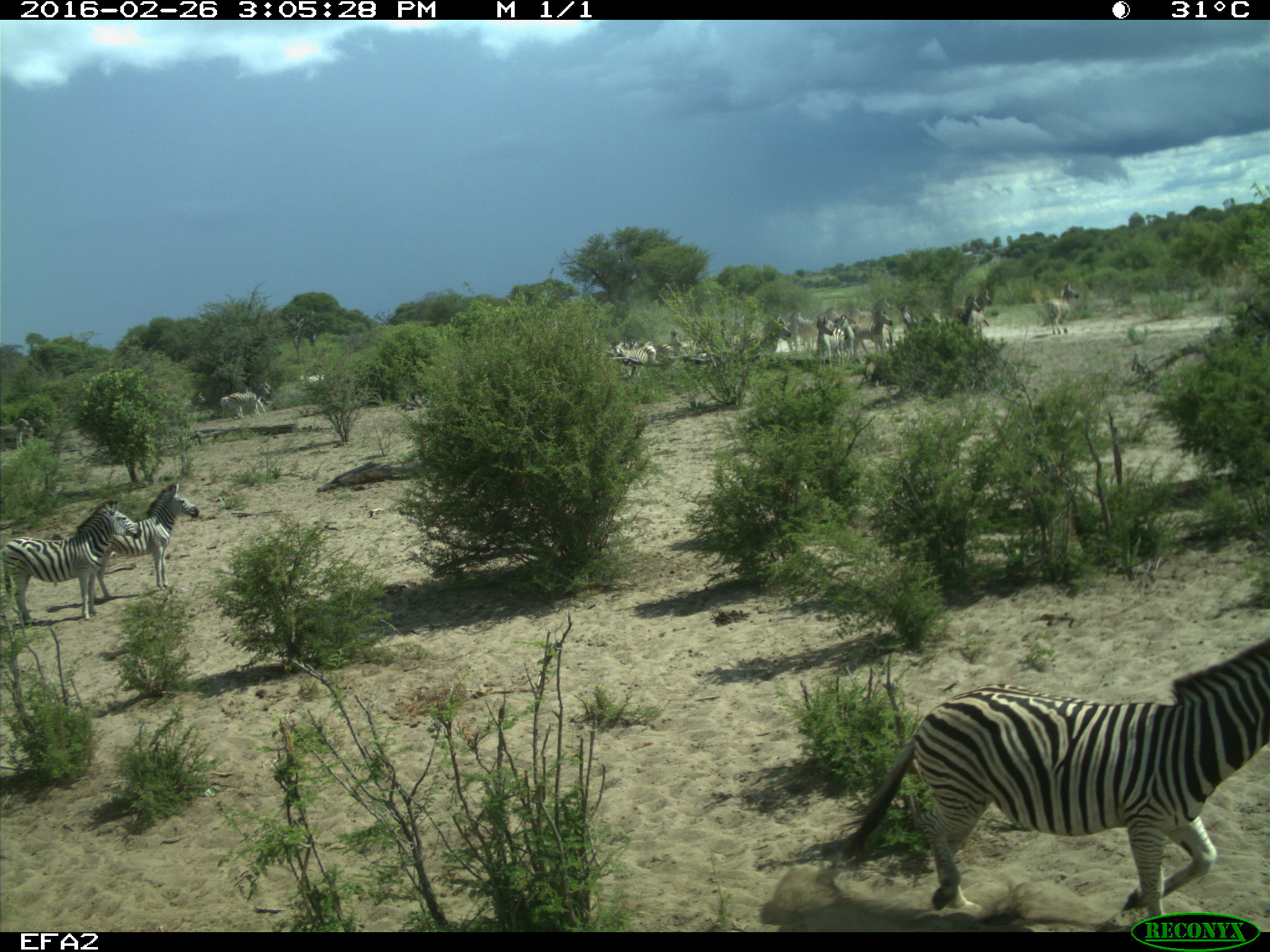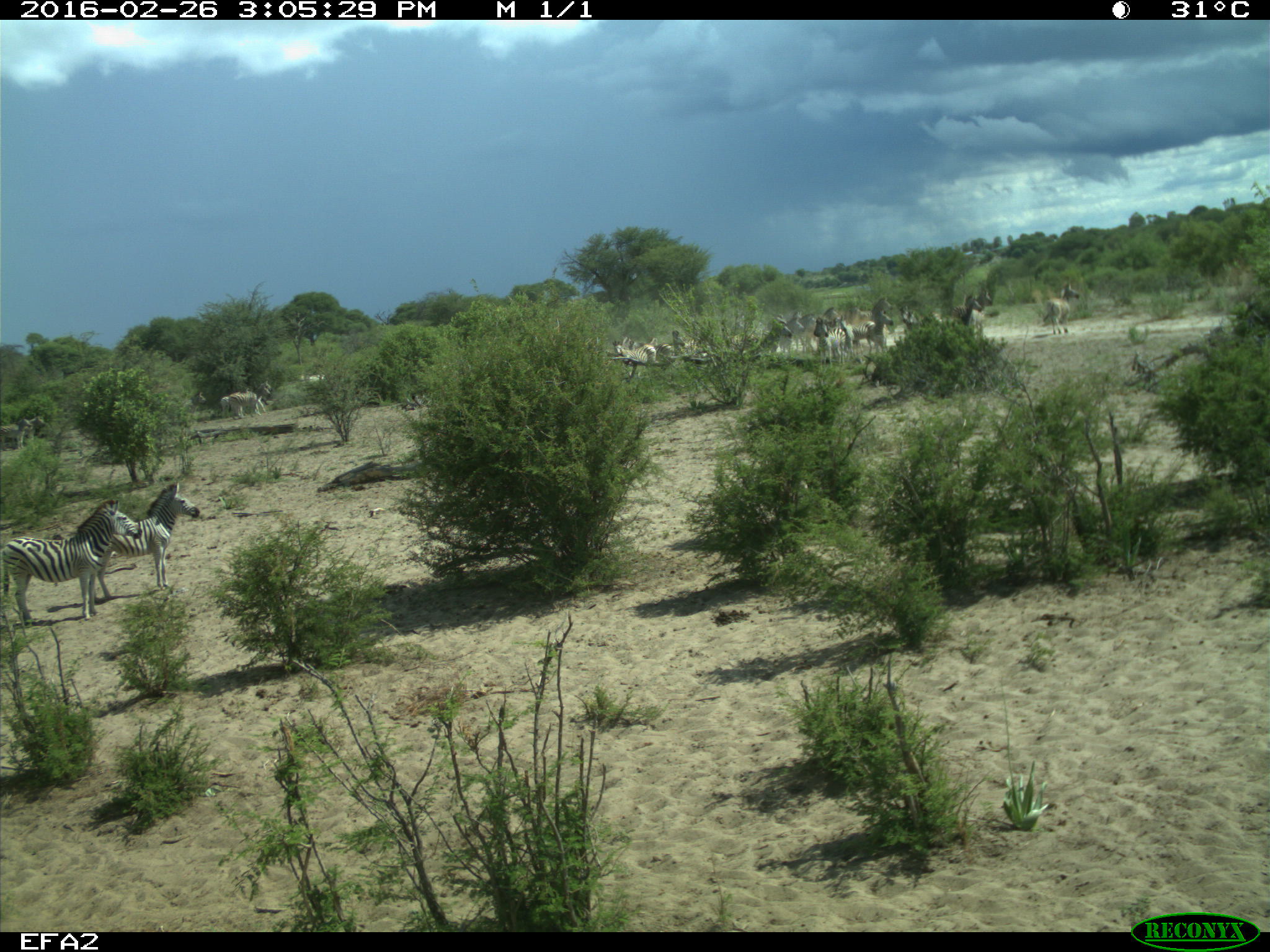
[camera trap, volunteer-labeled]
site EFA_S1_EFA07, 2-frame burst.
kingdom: Animalia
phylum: Chordata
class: Mammalia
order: Perissodactyla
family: Equidae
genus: Equus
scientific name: Equus quagga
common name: plains zebra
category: zebraplains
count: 11-50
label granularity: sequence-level